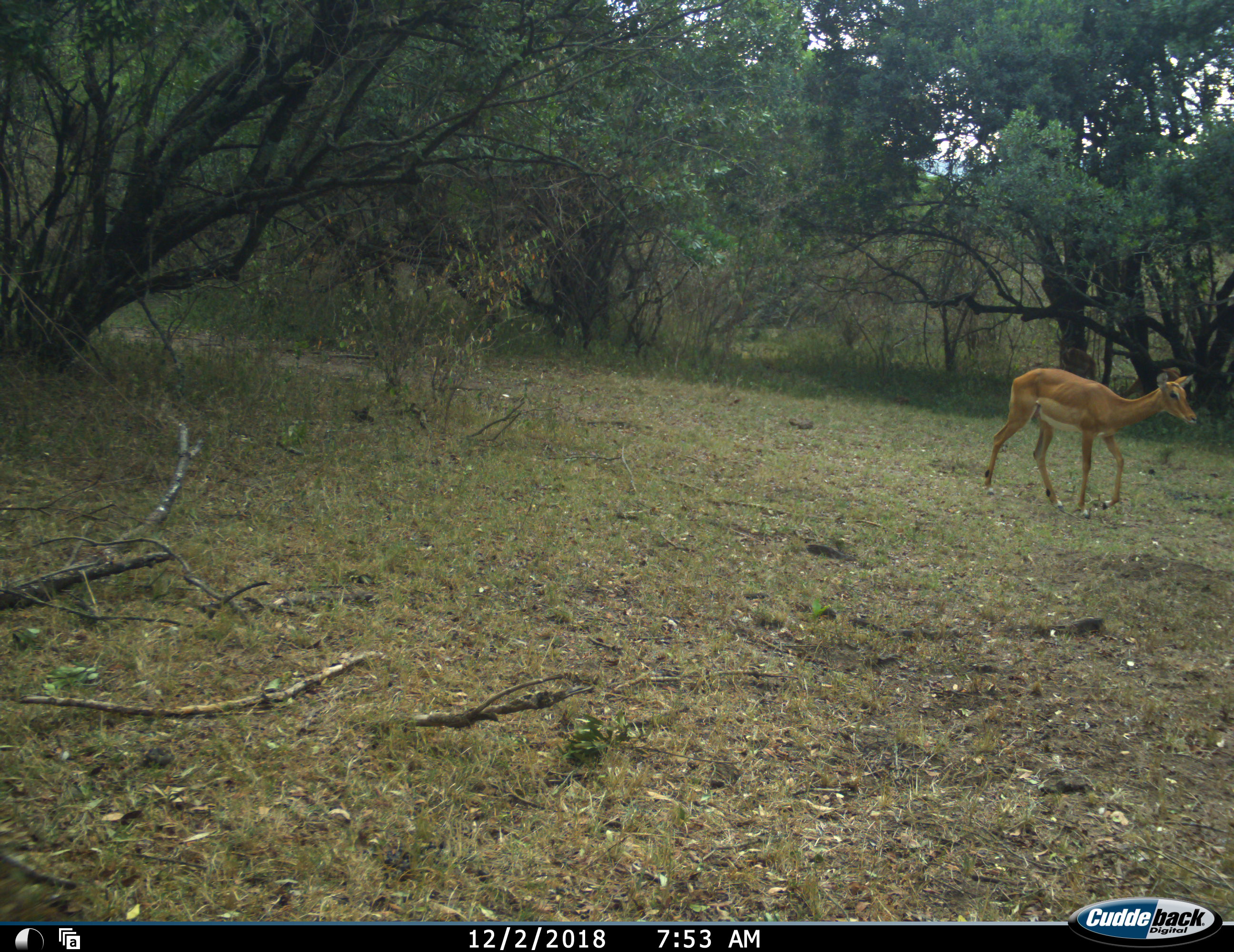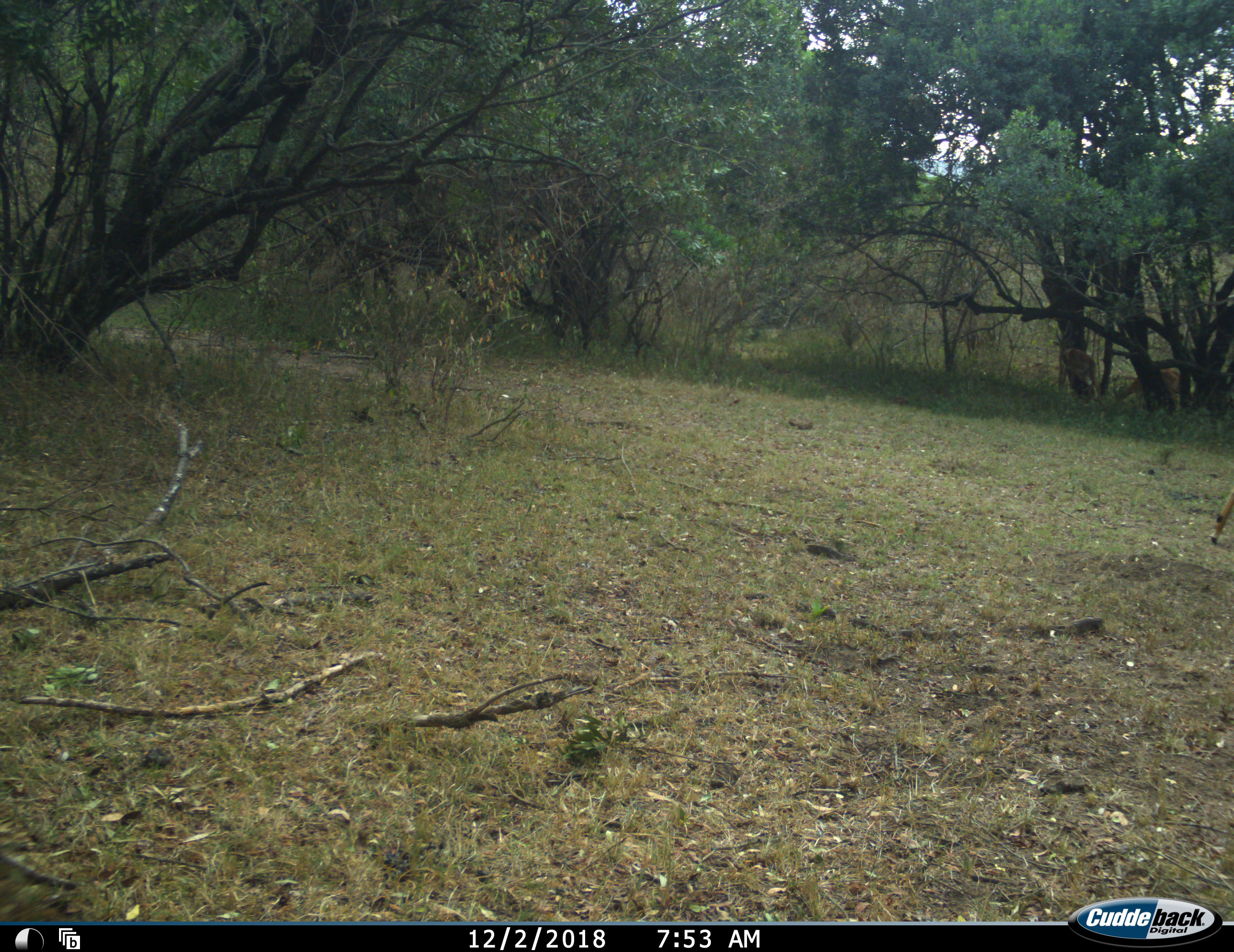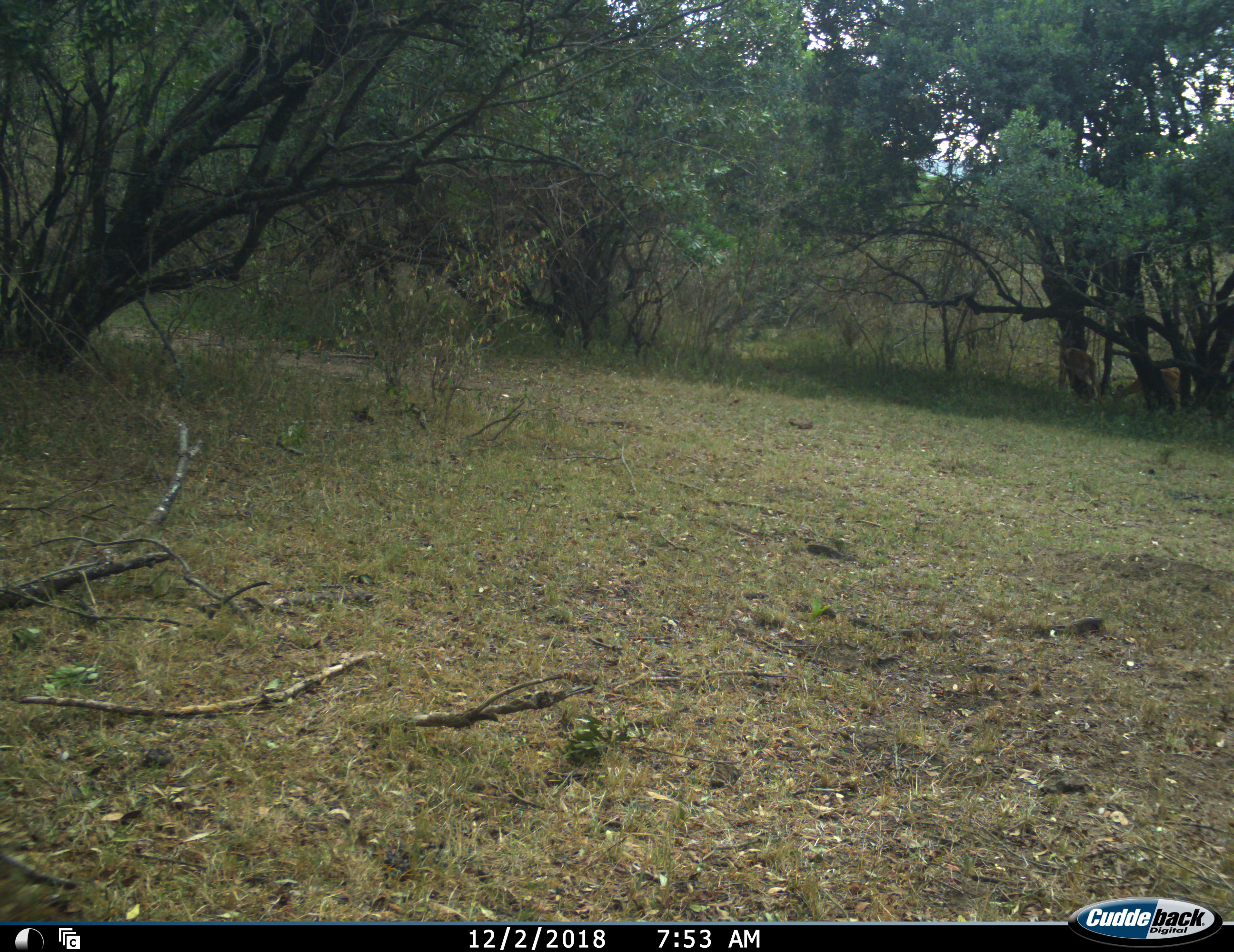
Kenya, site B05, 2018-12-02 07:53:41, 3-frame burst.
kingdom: Animalia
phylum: Chordata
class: Mammalia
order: Artiodactyla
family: Bovidae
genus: Aepyceros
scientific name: Aepyceros melampus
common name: impala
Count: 1.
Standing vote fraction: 22%.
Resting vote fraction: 0%.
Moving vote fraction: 89%.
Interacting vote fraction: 0%.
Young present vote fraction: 0%.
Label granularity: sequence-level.